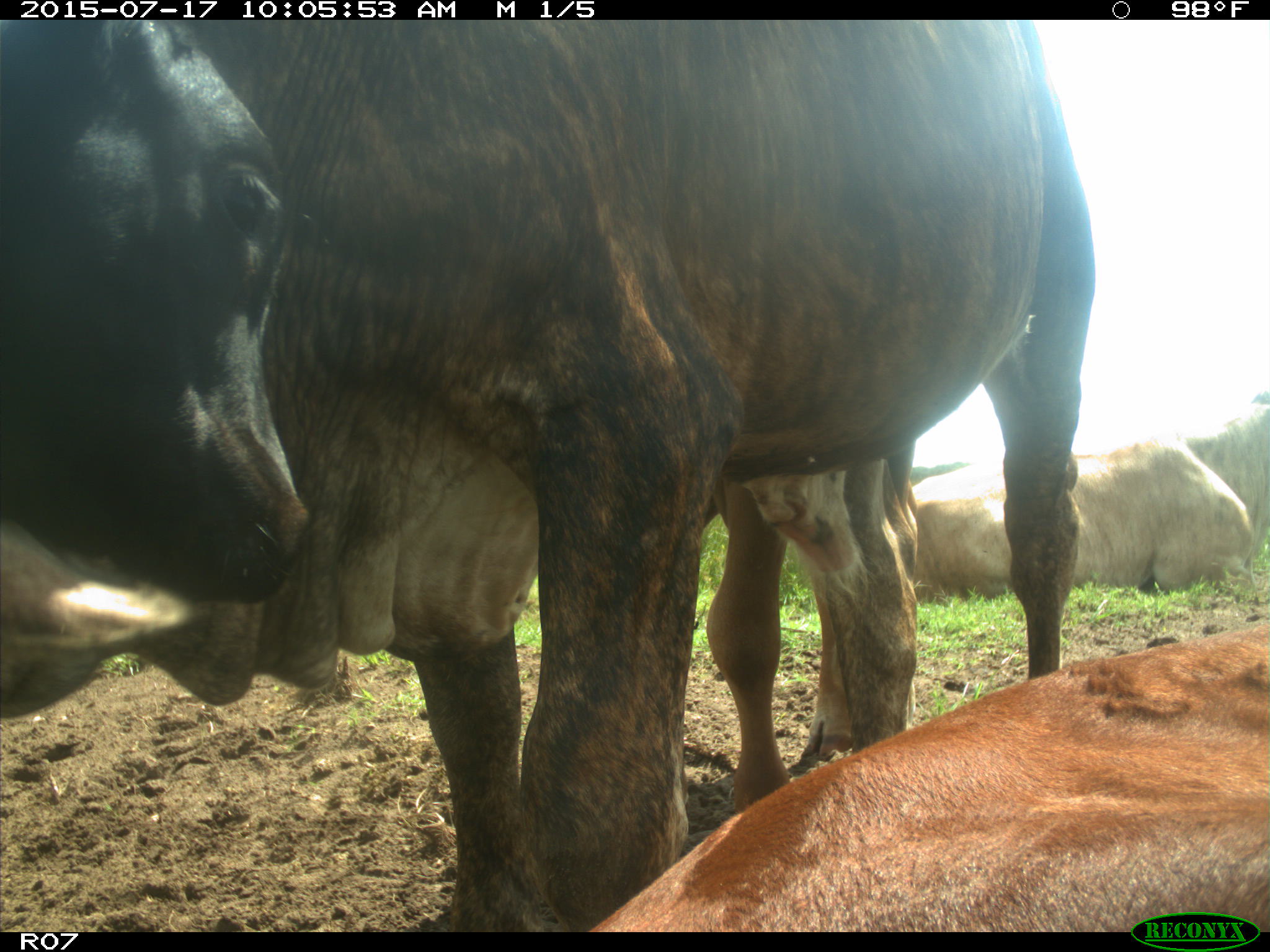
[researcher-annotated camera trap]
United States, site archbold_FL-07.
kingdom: Animalia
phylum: Chordata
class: Mammalia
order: Artiodactyla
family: Bovidae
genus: Bos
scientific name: Bos taurus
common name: domestic cow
Bos taurus (domestic cow).